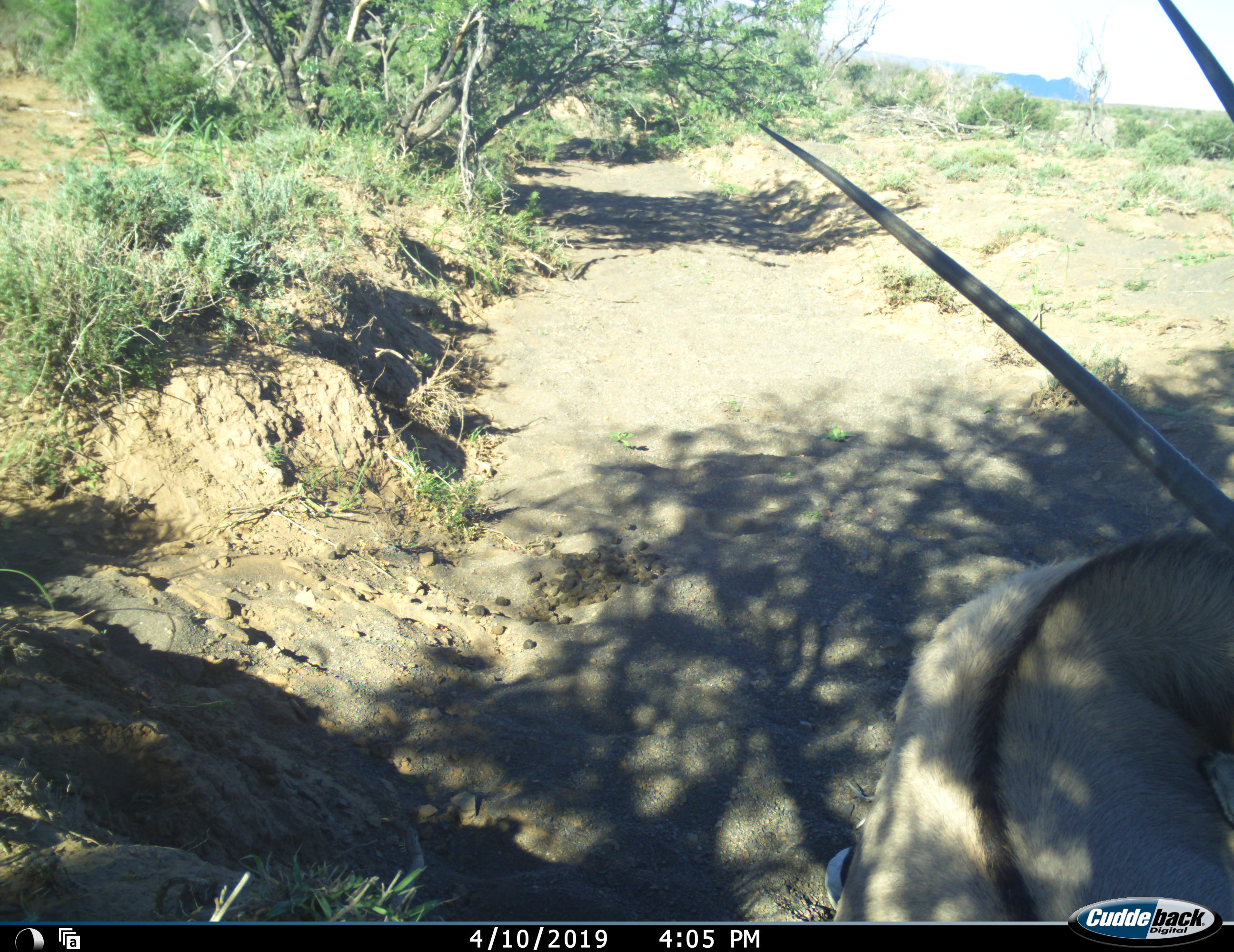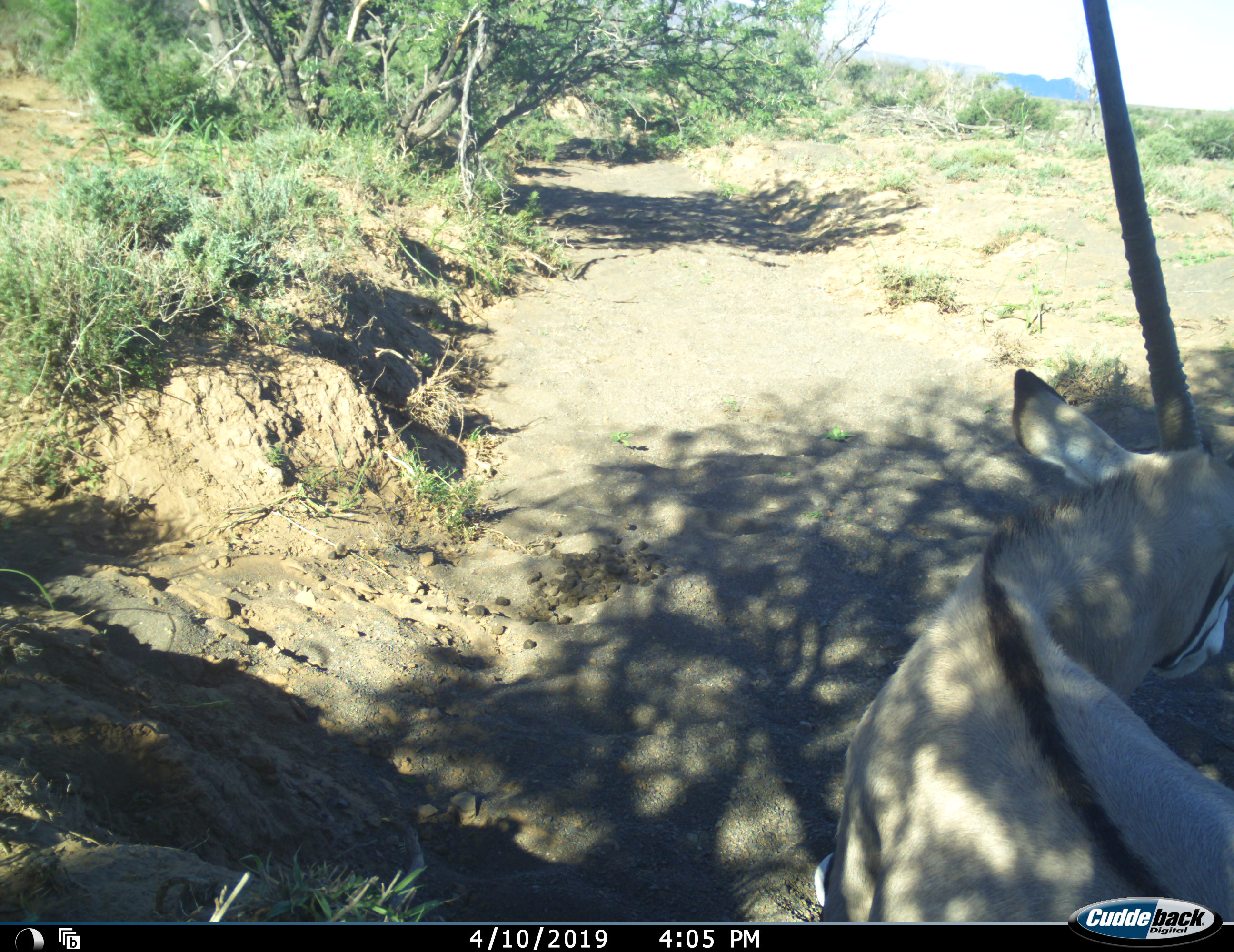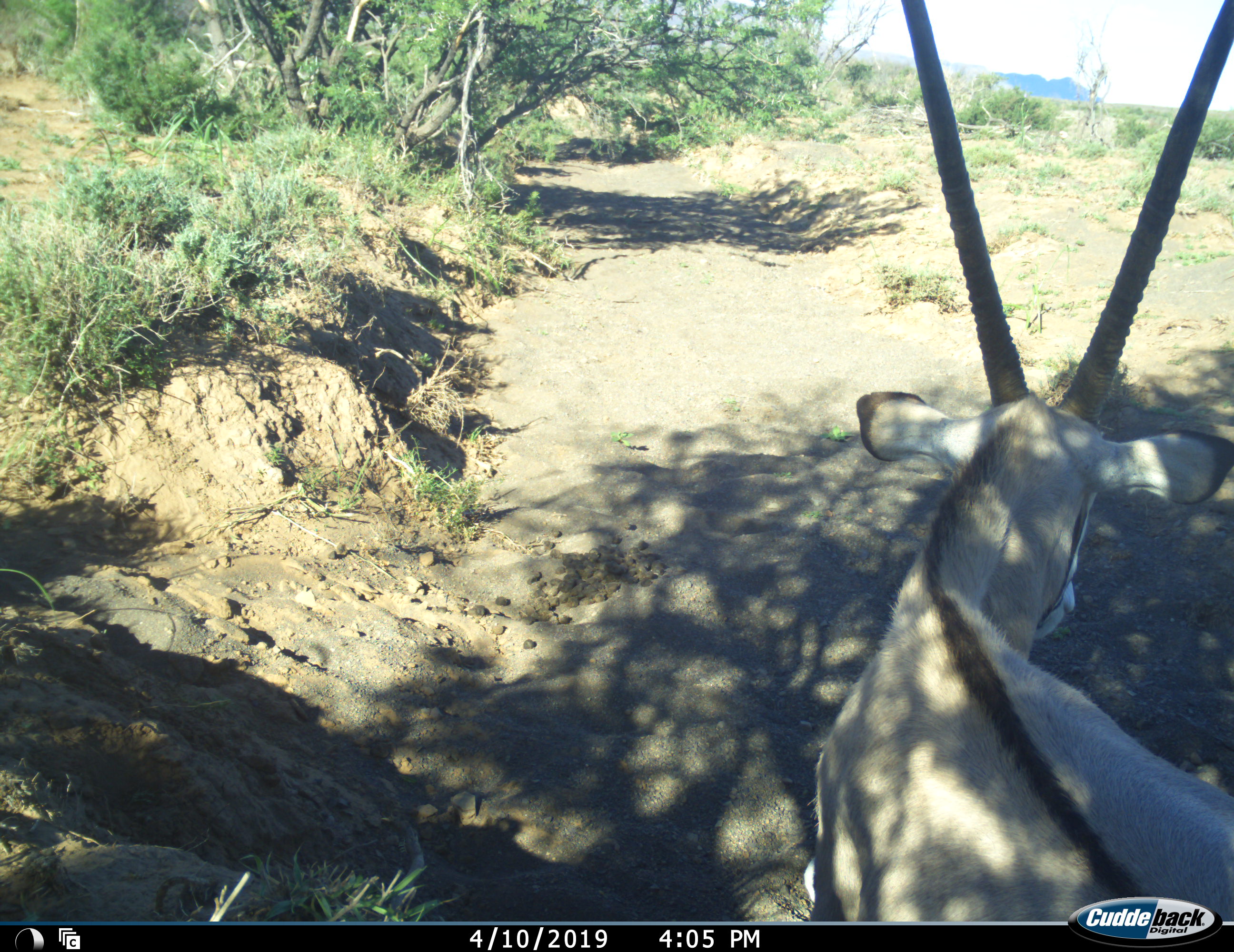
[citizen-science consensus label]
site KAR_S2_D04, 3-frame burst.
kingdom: Animalia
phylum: Chordata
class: Mammalia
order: Artiodactyla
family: Bovidae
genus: Oryx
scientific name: Oryx gazella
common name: gemsbok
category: oryx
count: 1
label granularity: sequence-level